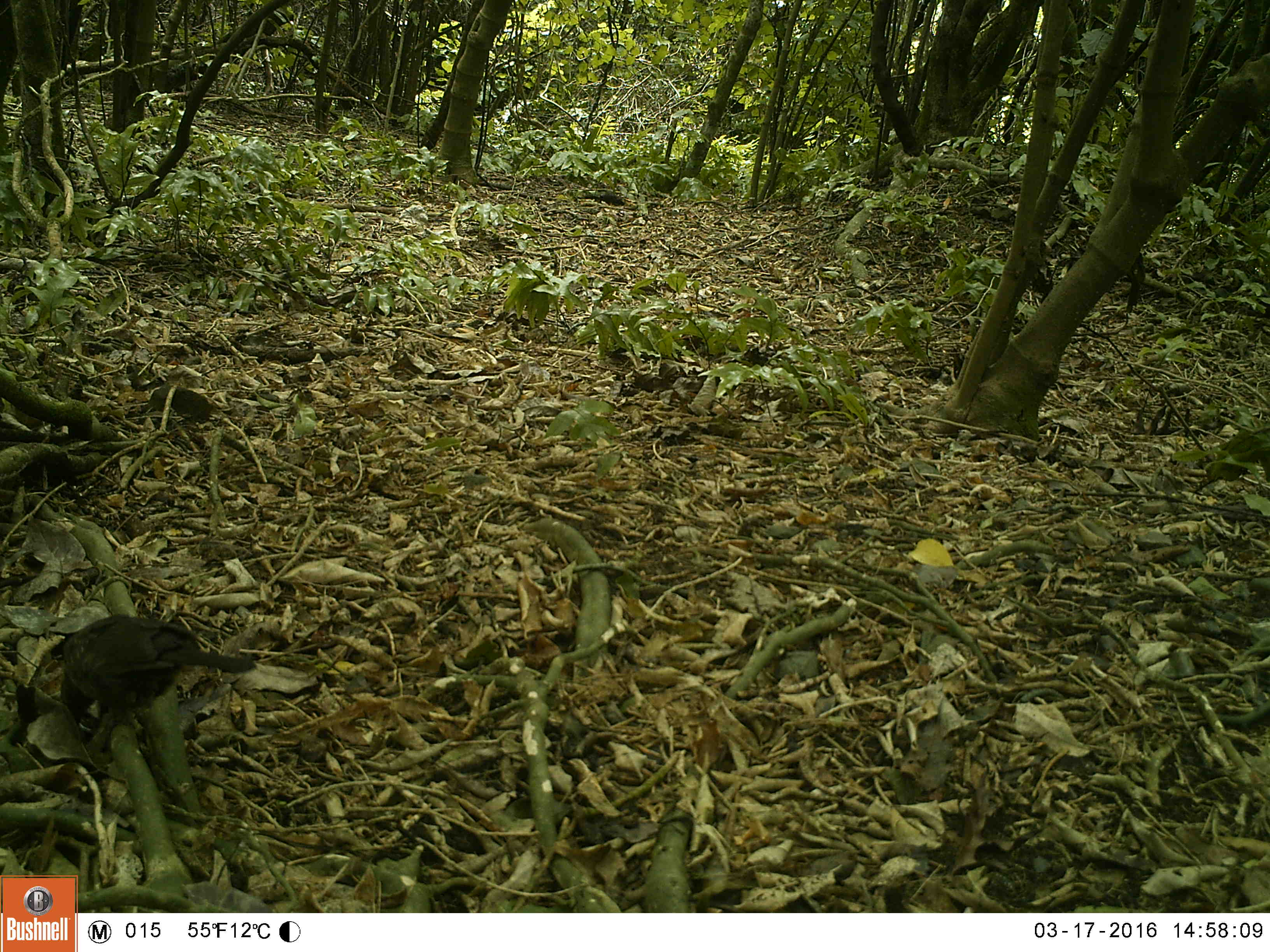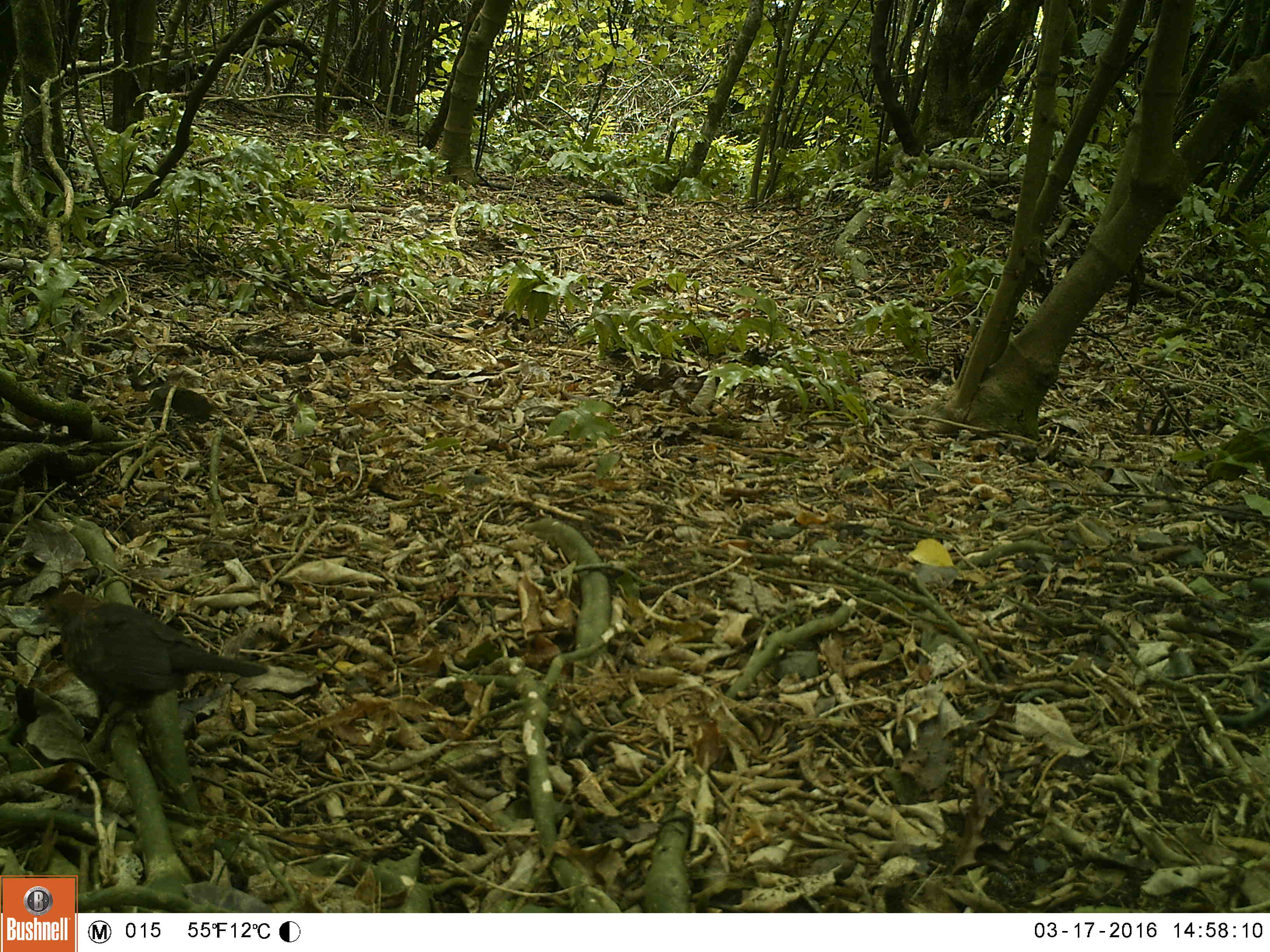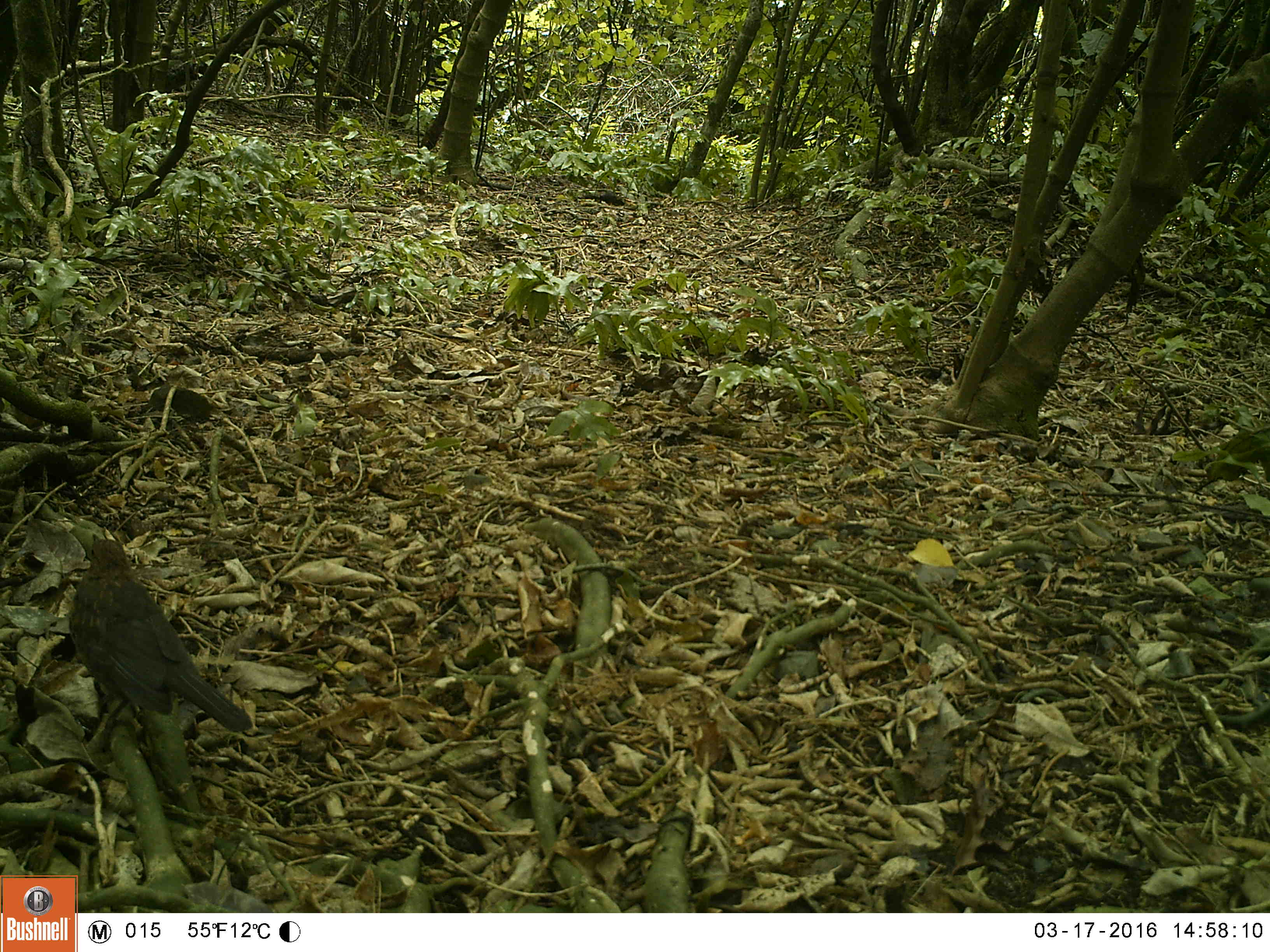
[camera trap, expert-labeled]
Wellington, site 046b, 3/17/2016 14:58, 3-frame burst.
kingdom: Animalia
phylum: Chordata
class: Aves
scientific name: Aves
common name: bird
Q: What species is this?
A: Bird (Aves).